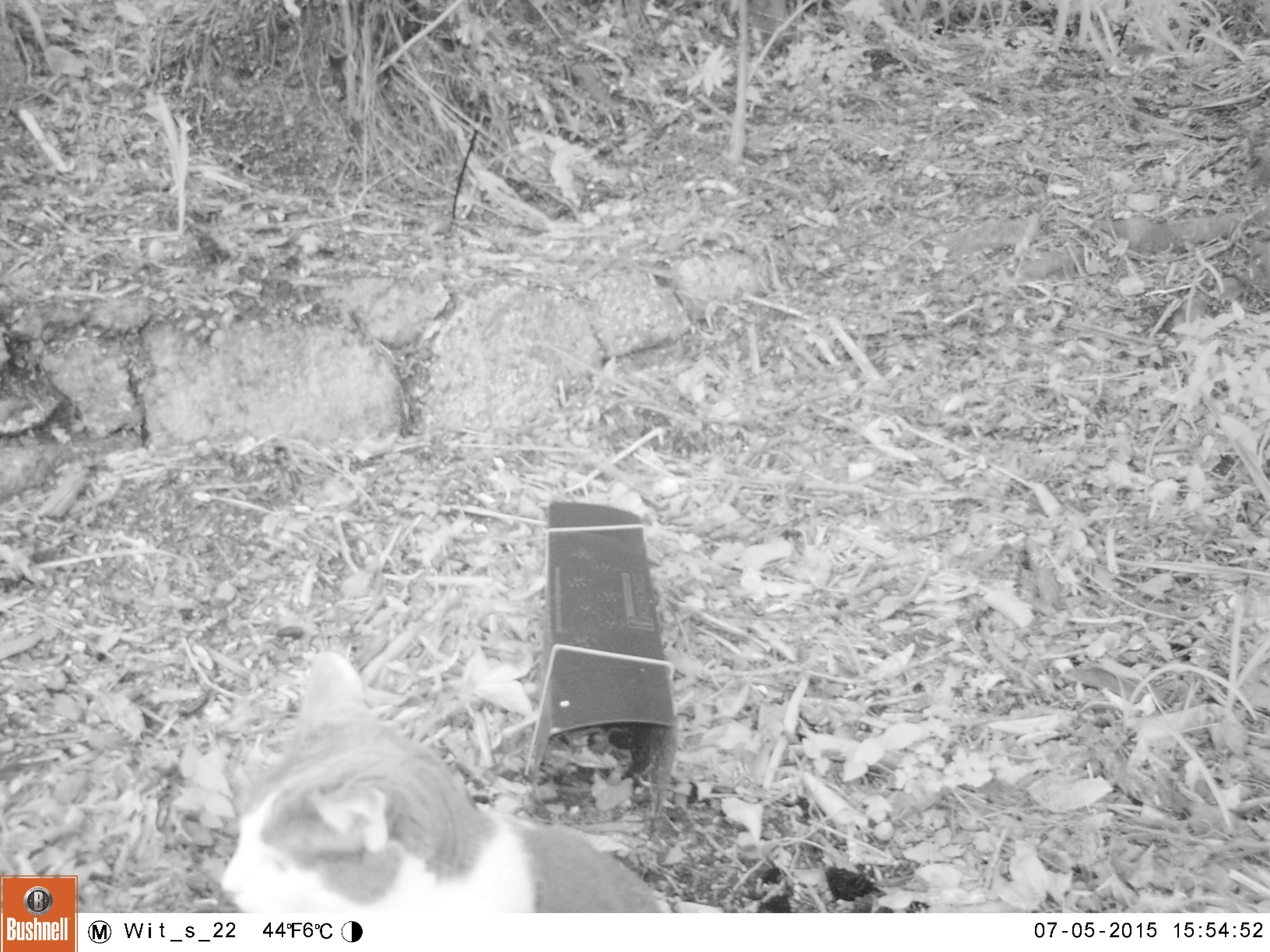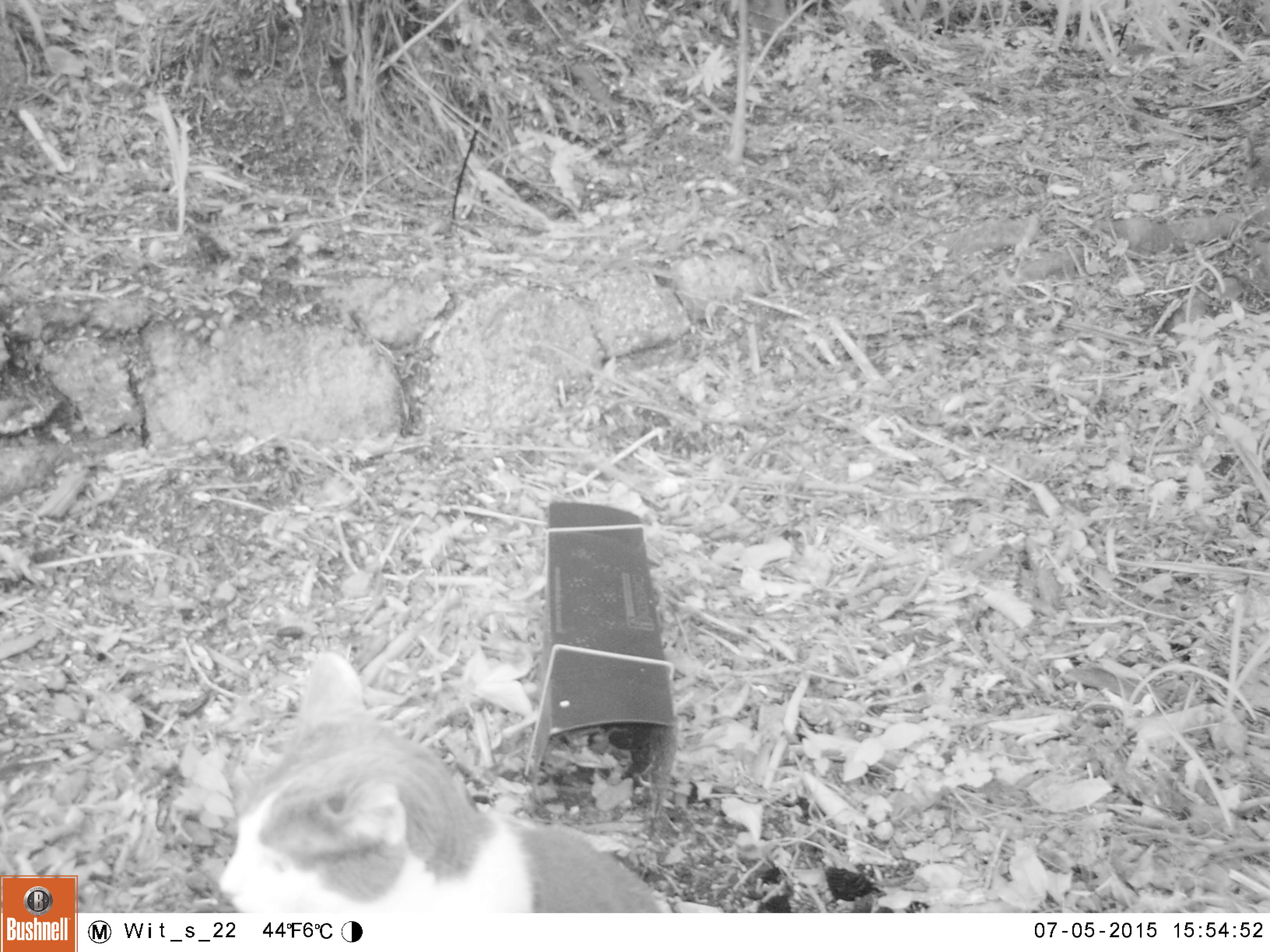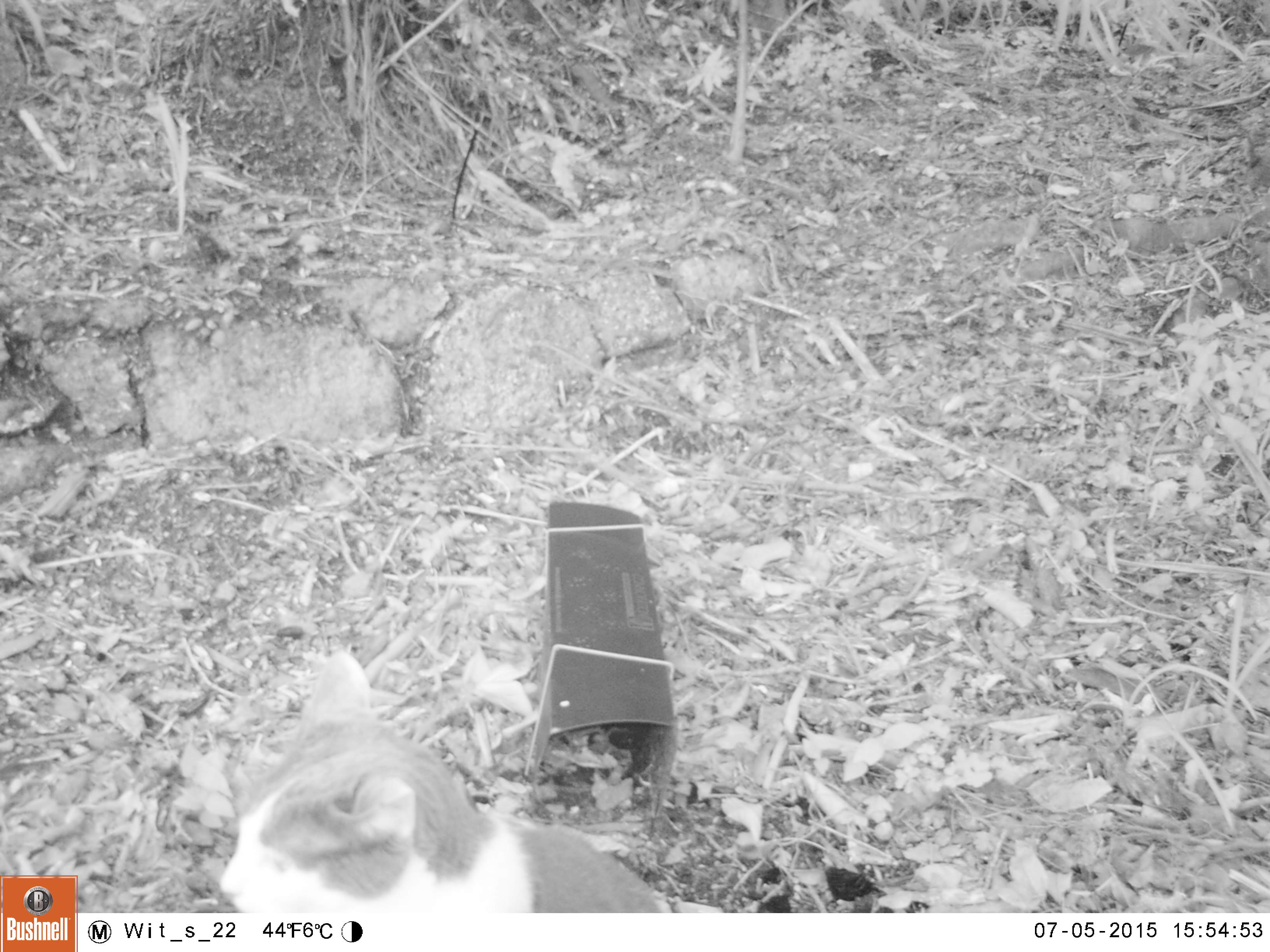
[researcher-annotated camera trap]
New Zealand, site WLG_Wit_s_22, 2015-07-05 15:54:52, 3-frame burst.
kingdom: Animalia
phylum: Chordata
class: Mammalia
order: Carnivora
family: Felidae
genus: Felis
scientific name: Felis catus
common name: domestic cat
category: cat